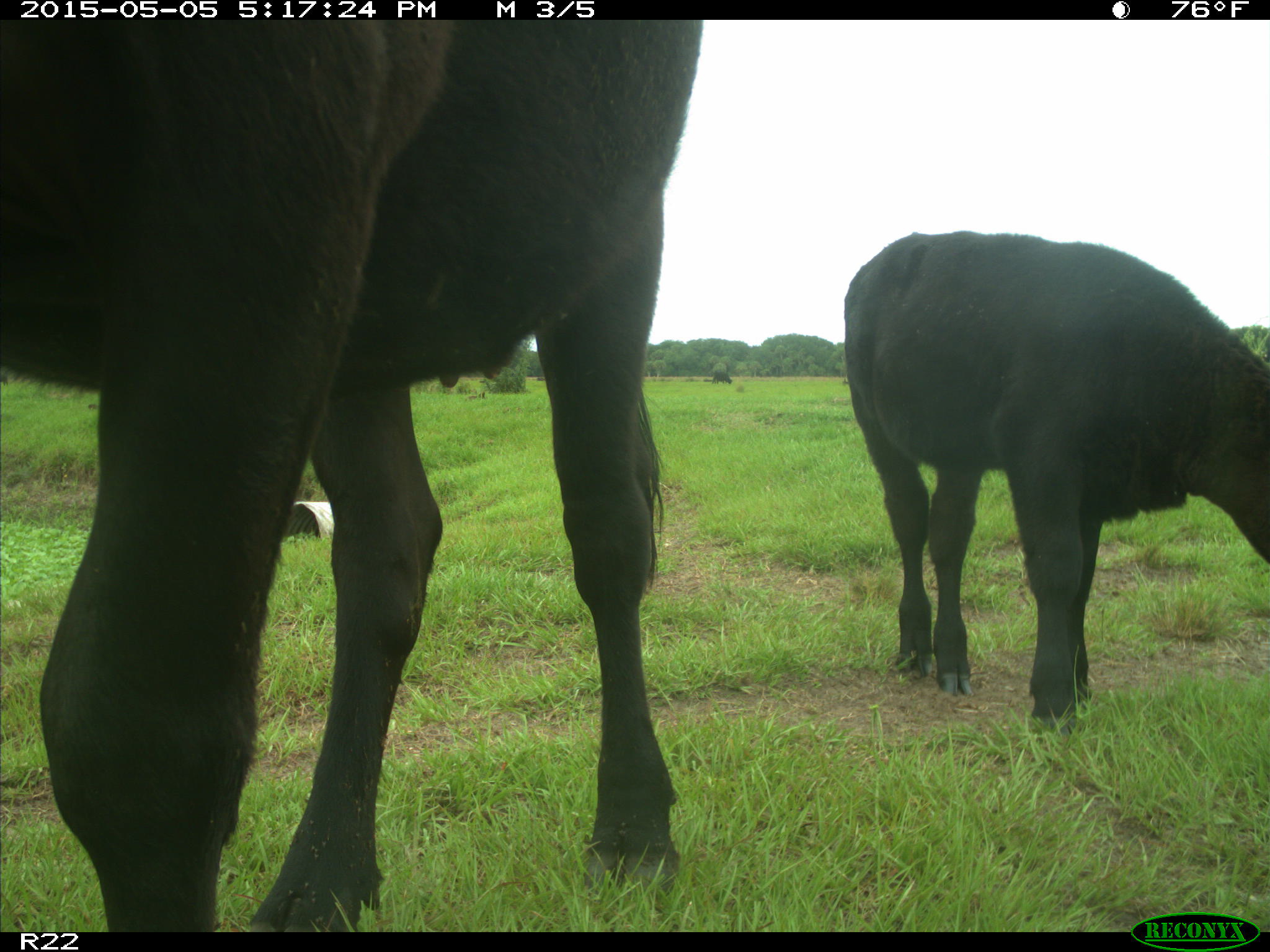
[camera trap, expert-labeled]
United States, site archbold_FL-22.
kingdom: Animalia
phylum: Chordata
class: Mammalia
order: Artiodactyla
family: Bovidae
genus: Bos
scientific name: Bos taurus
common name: domestic cow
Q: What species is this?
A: Bos taurus (domestic cow).